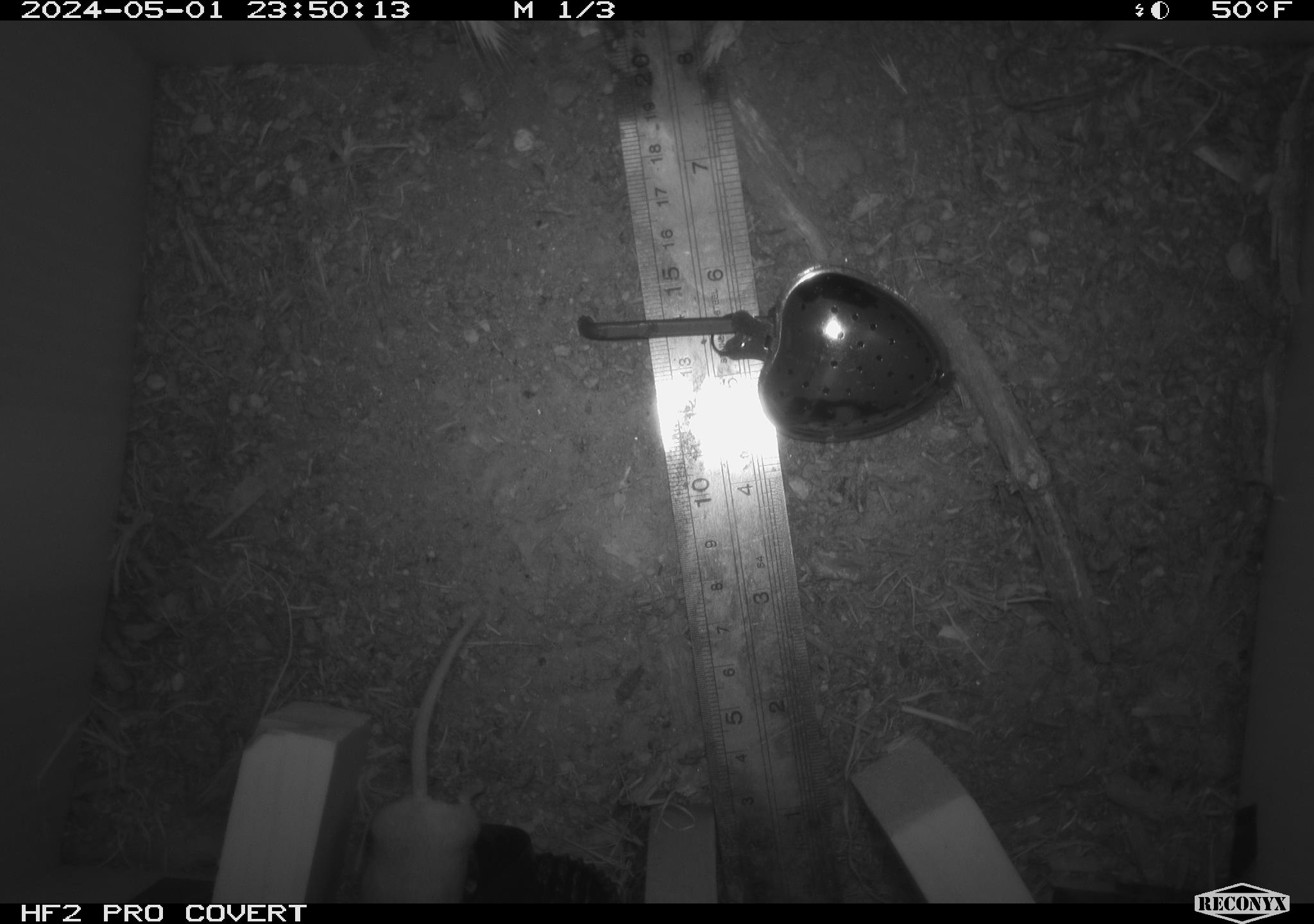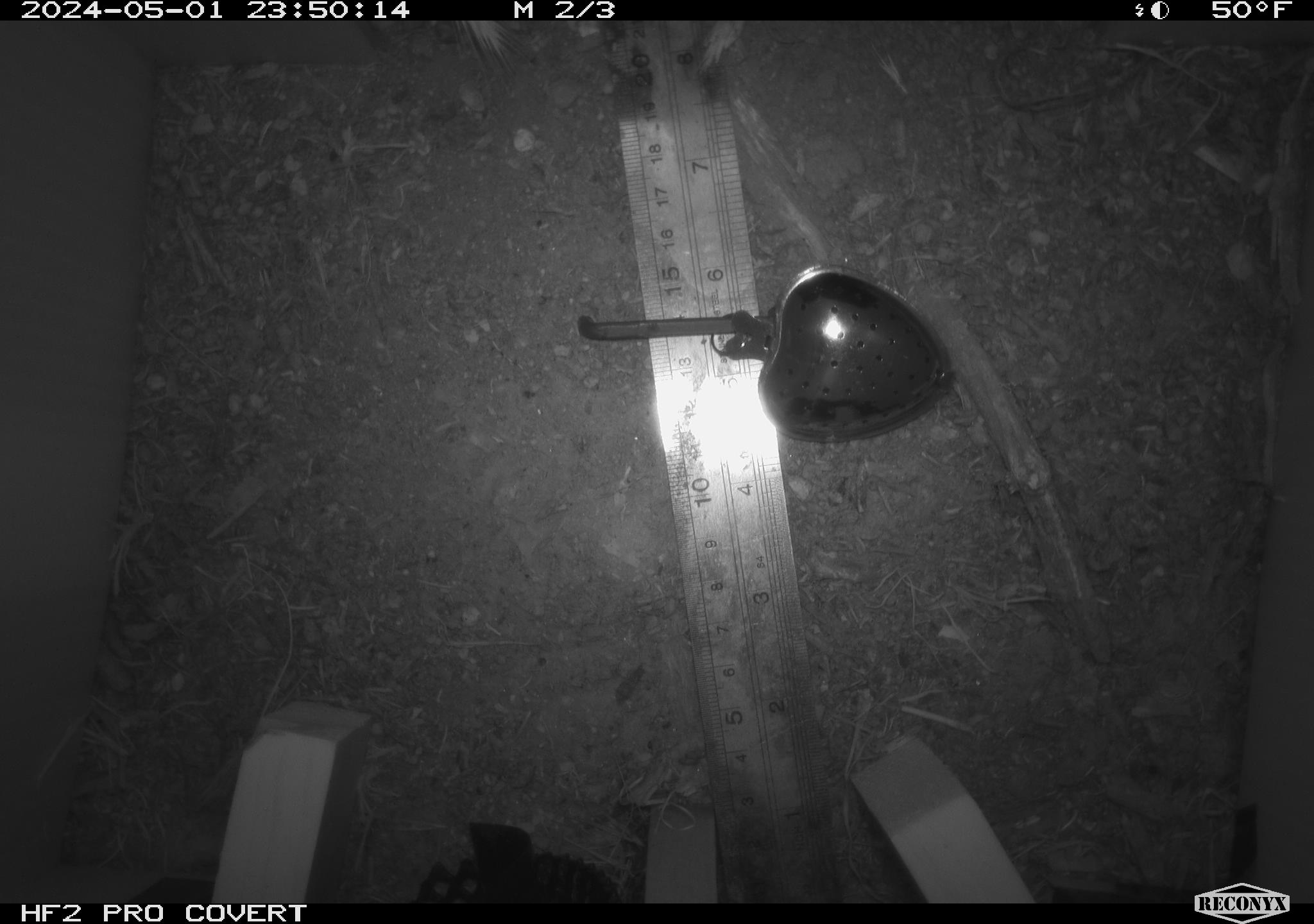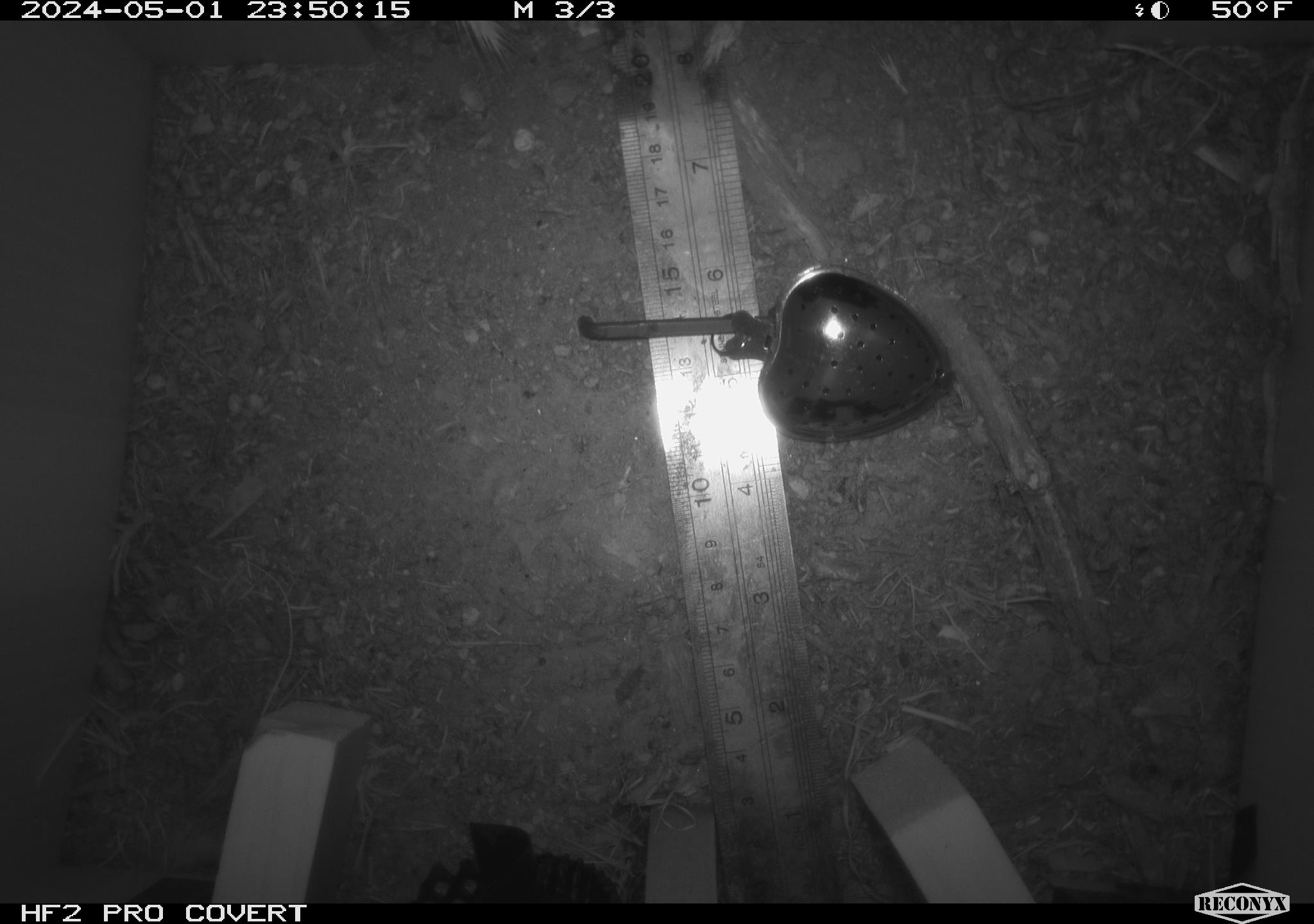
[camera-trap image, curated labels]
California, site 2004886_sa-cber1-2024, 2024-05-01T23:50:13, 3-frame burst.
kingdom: Animalia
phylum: Chordata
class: Mammalia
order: Rodentia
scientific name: Rodentia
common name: mouse species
Mouse species (Rodentia).